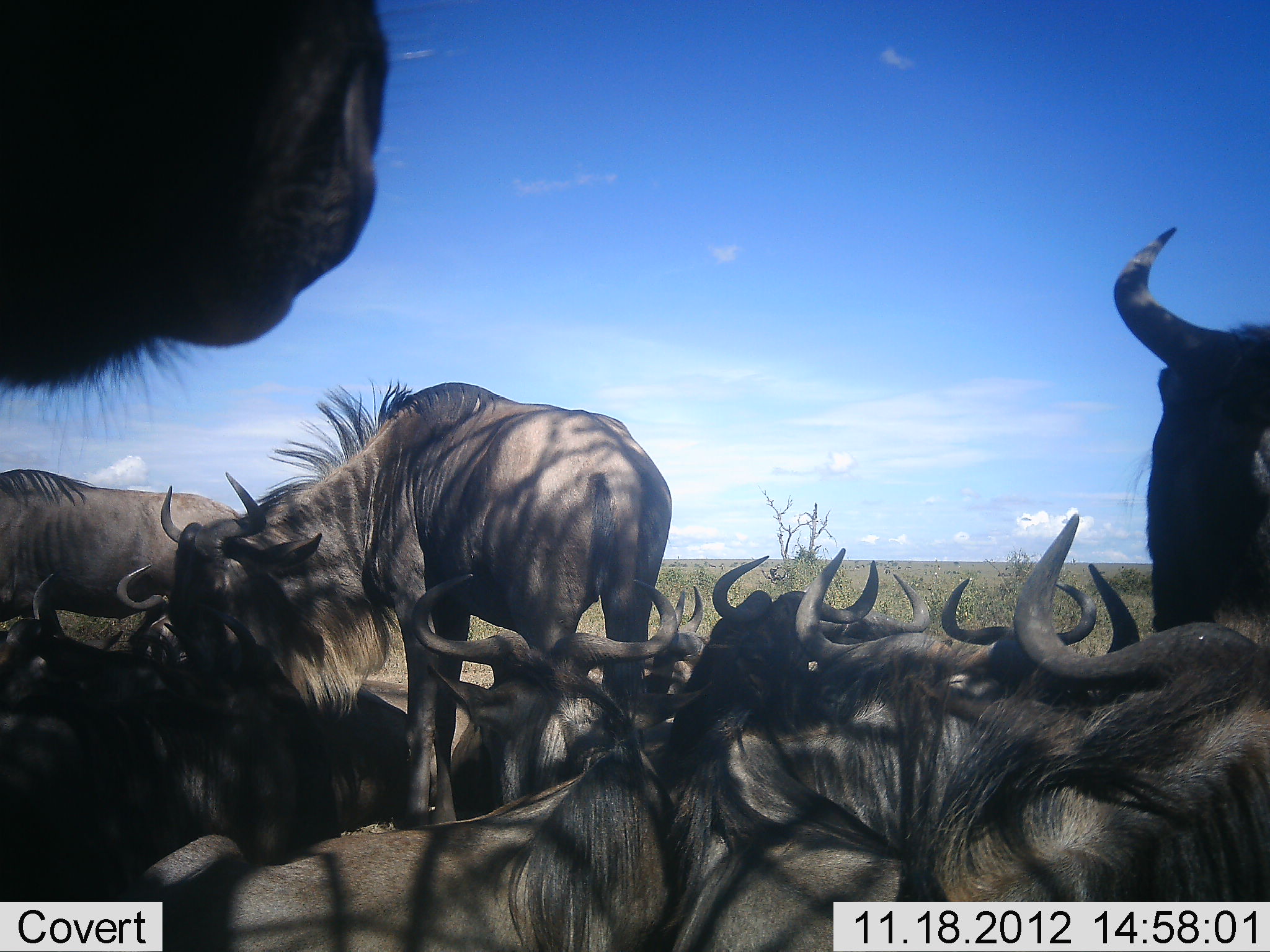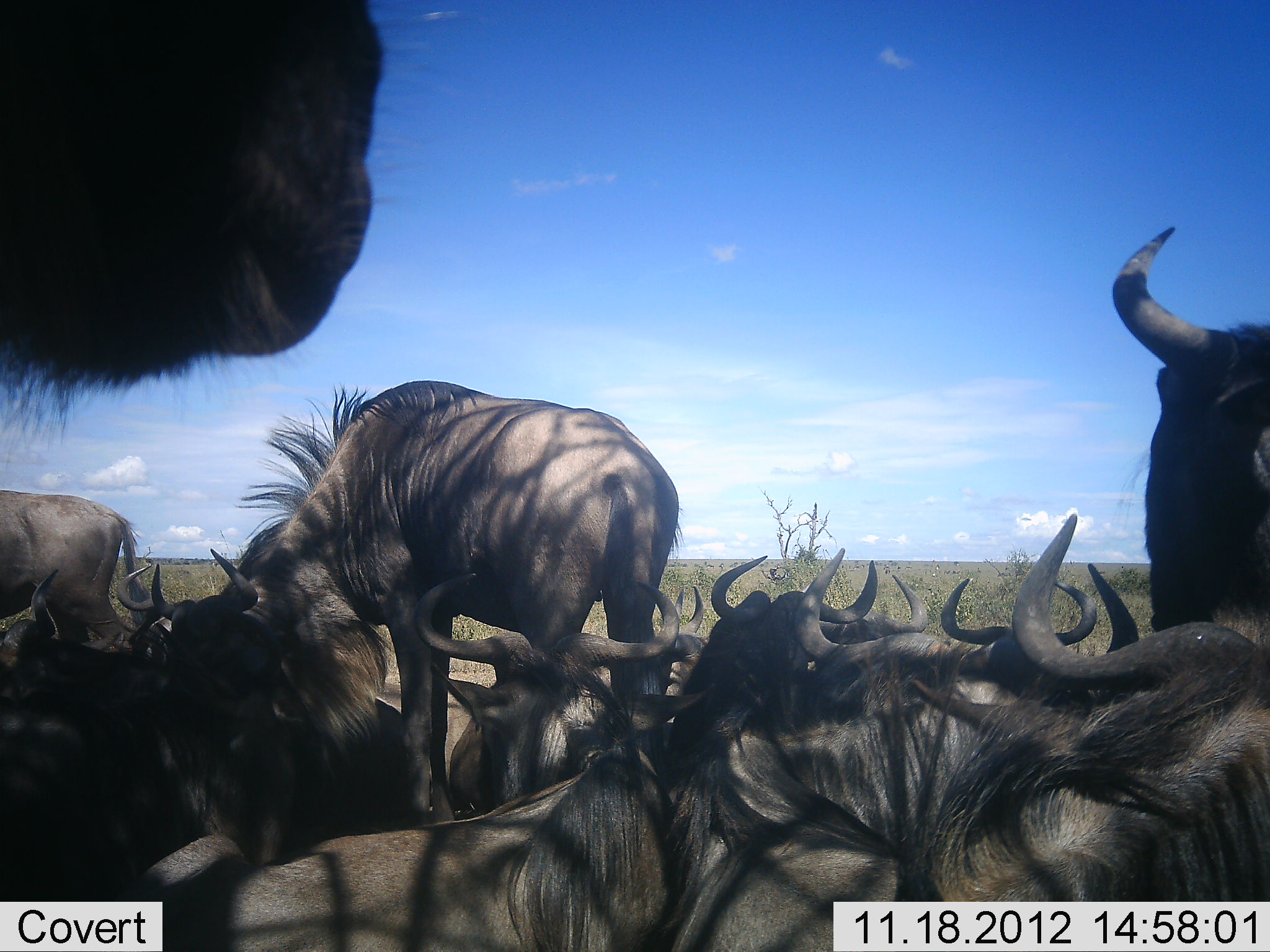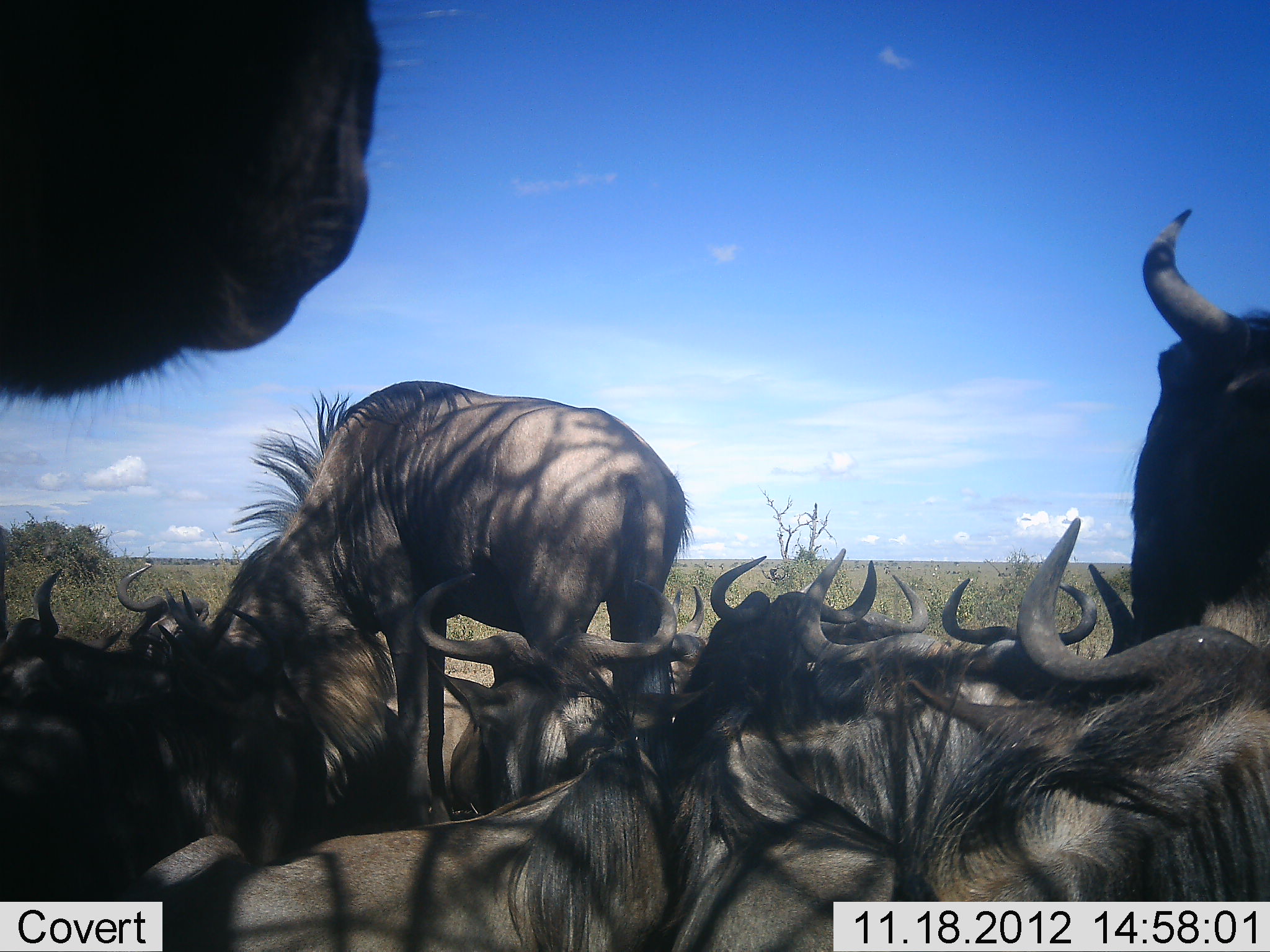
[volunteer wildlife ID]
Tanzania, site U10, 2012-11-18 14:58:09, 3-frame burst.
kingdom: Animalia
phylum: Chordata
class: Mammalia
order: Artiodactyla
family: Bovidae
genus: Connochaetes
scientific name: Connochaetes taurinus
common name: blue wildebeest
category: wildebeest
Wildebeest (blue wildebeest) (Connochaetes taurinus), count 11-50. Behavior (volunteer vote fractions): standing 50%, resting 100%, moving 0%, interacting 20%. Young present (vote fraction): 0%. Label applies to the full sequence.